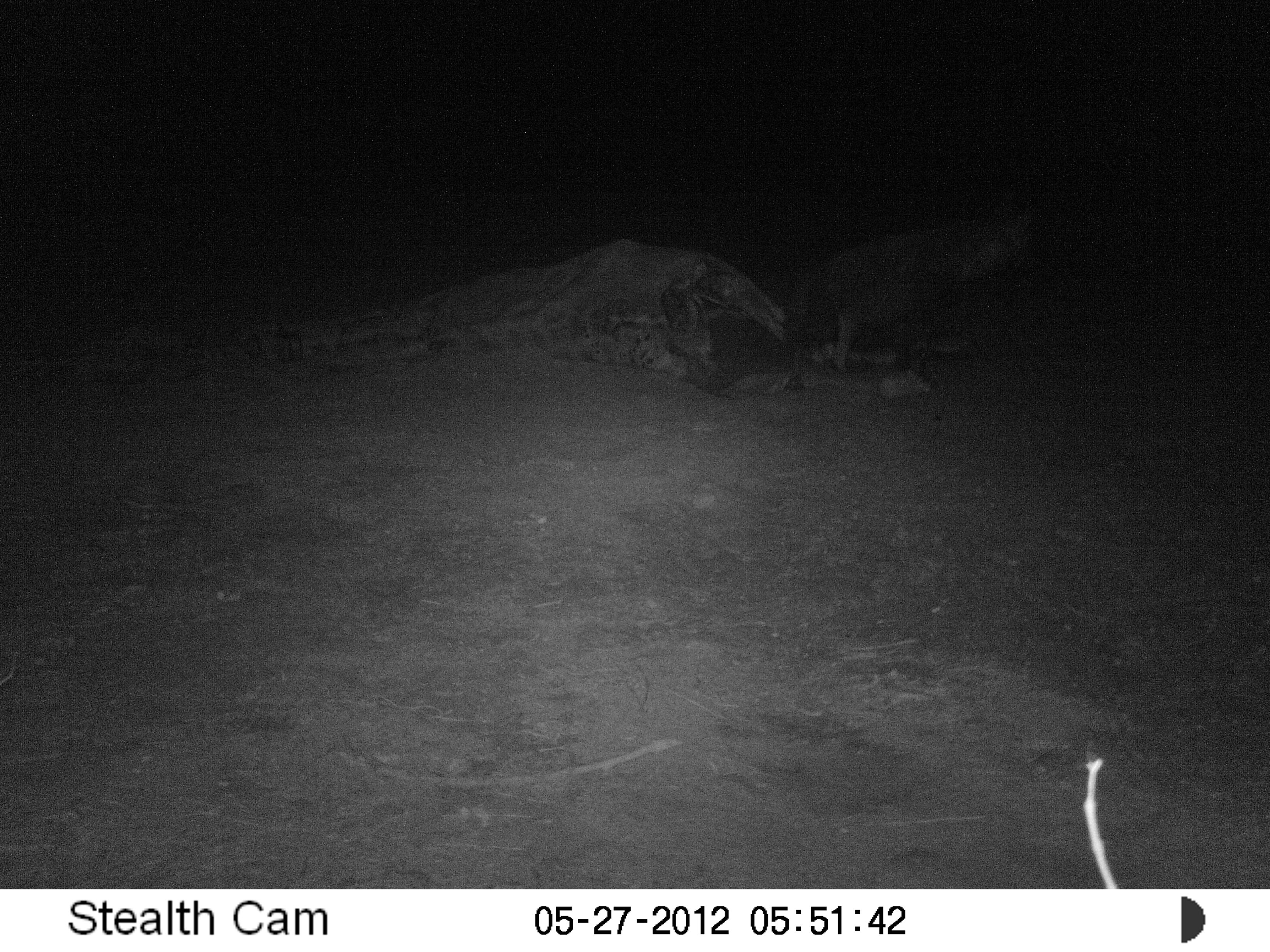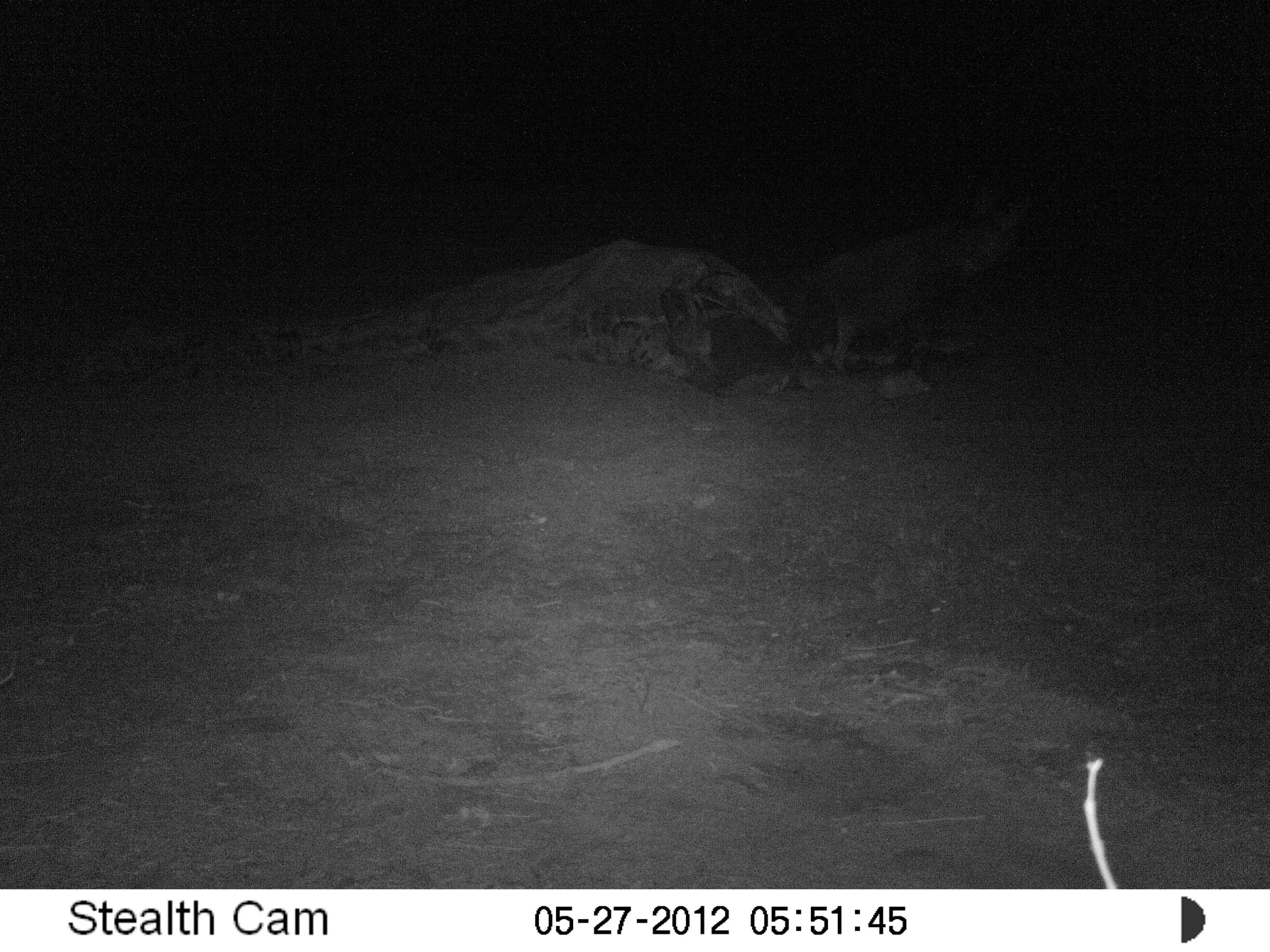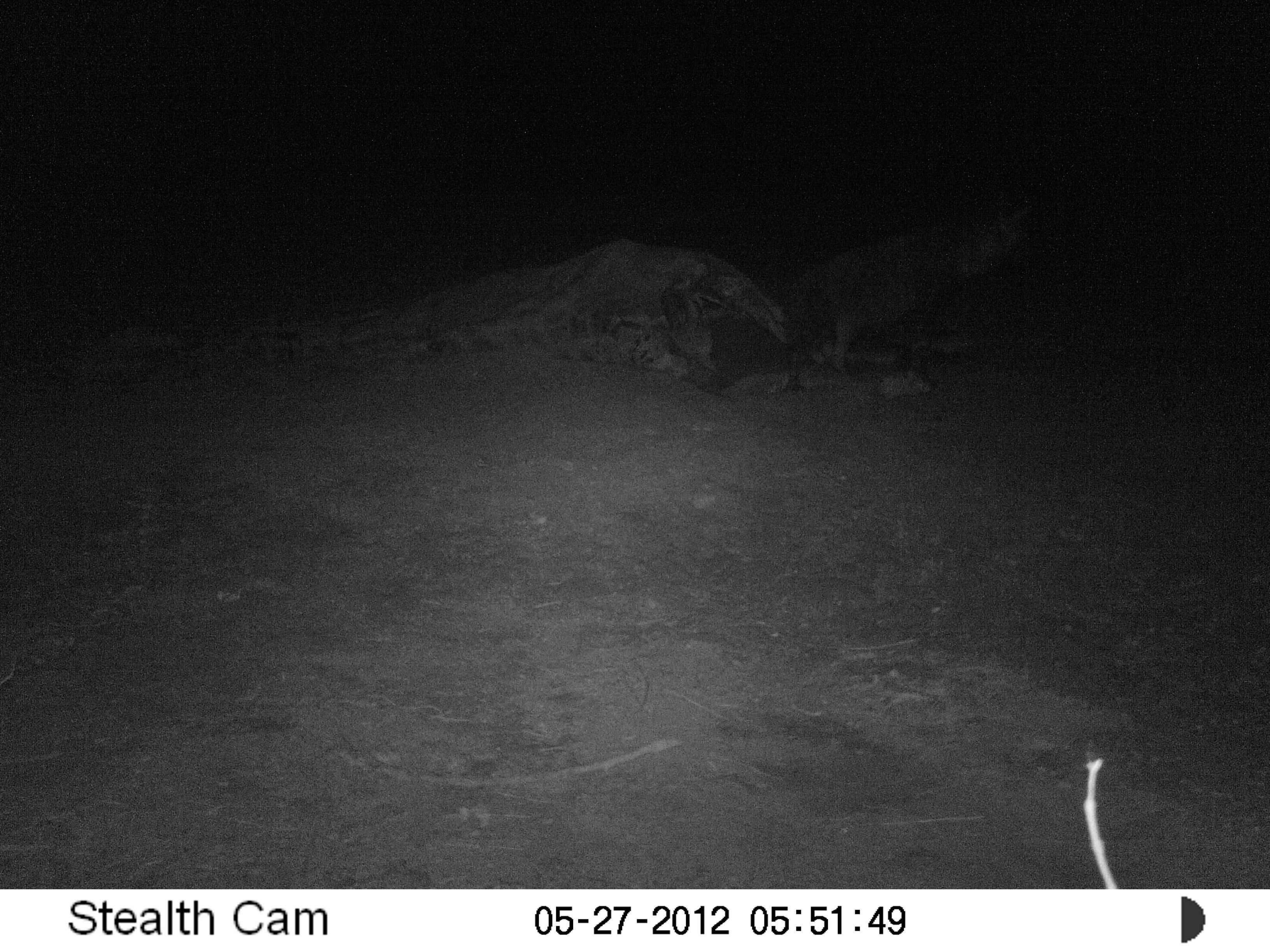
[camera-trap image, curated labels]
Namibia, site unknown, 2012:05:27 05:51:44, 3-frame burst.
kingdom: Animalia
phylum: Chordata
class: Mammalia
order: Carnivora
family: Hyaenidae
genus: Parahyaena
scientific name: Parahyaena brunnea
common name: brown hyena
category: hyaena brunnea